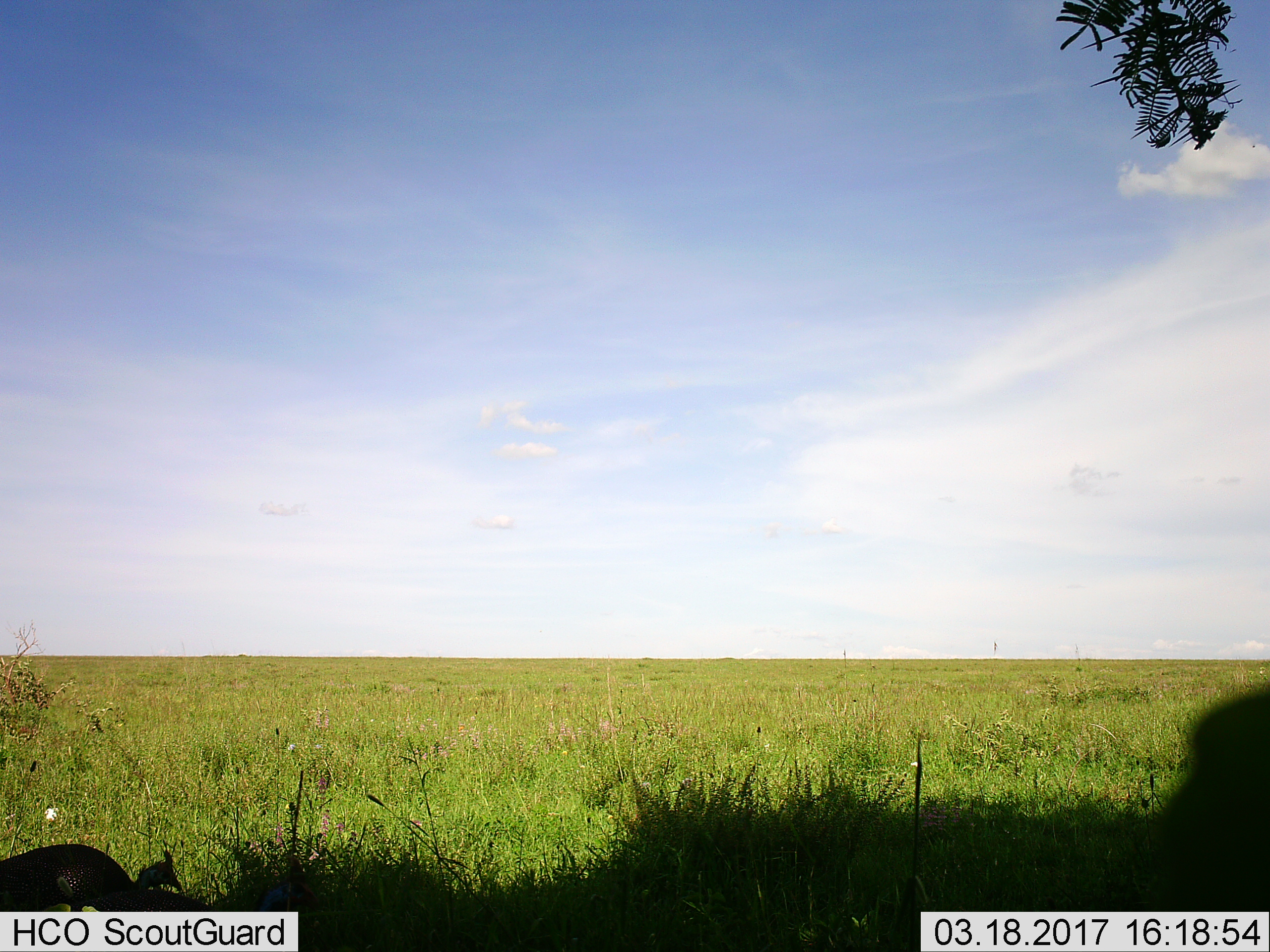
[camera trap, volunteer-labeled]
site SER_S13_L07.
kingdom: Animalia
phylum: Chordata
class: Aves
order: Galliformes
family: Numididae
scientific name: Numididae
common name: guineafowl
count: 1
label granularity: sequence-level